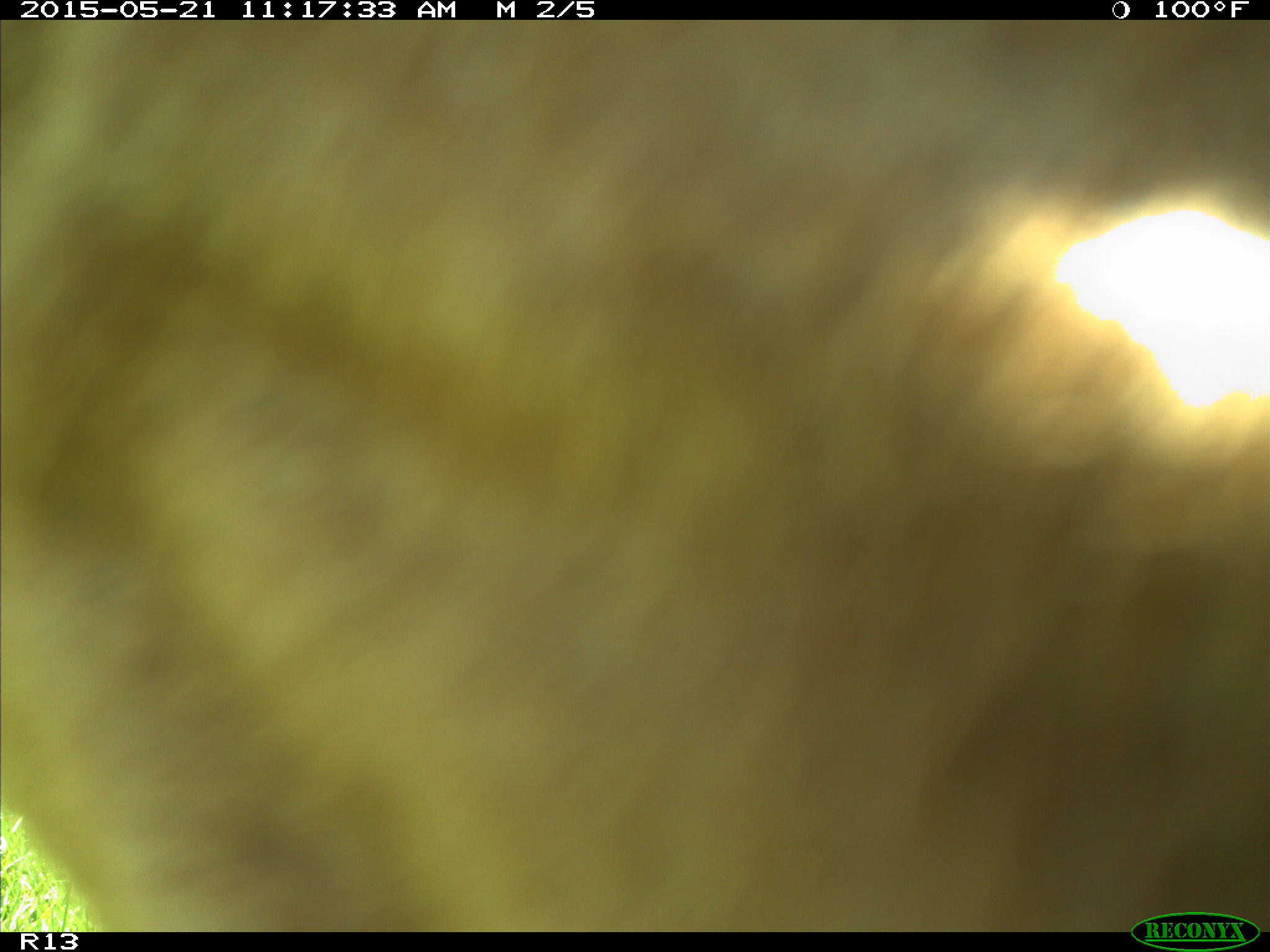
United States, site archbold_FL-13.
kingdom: Animalia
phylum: Chordata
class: Mammalia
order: Artiodactyla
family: Bovidae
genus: Bos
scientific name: Bos taurus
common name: domestic cow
Bos taurus (domestic cow).